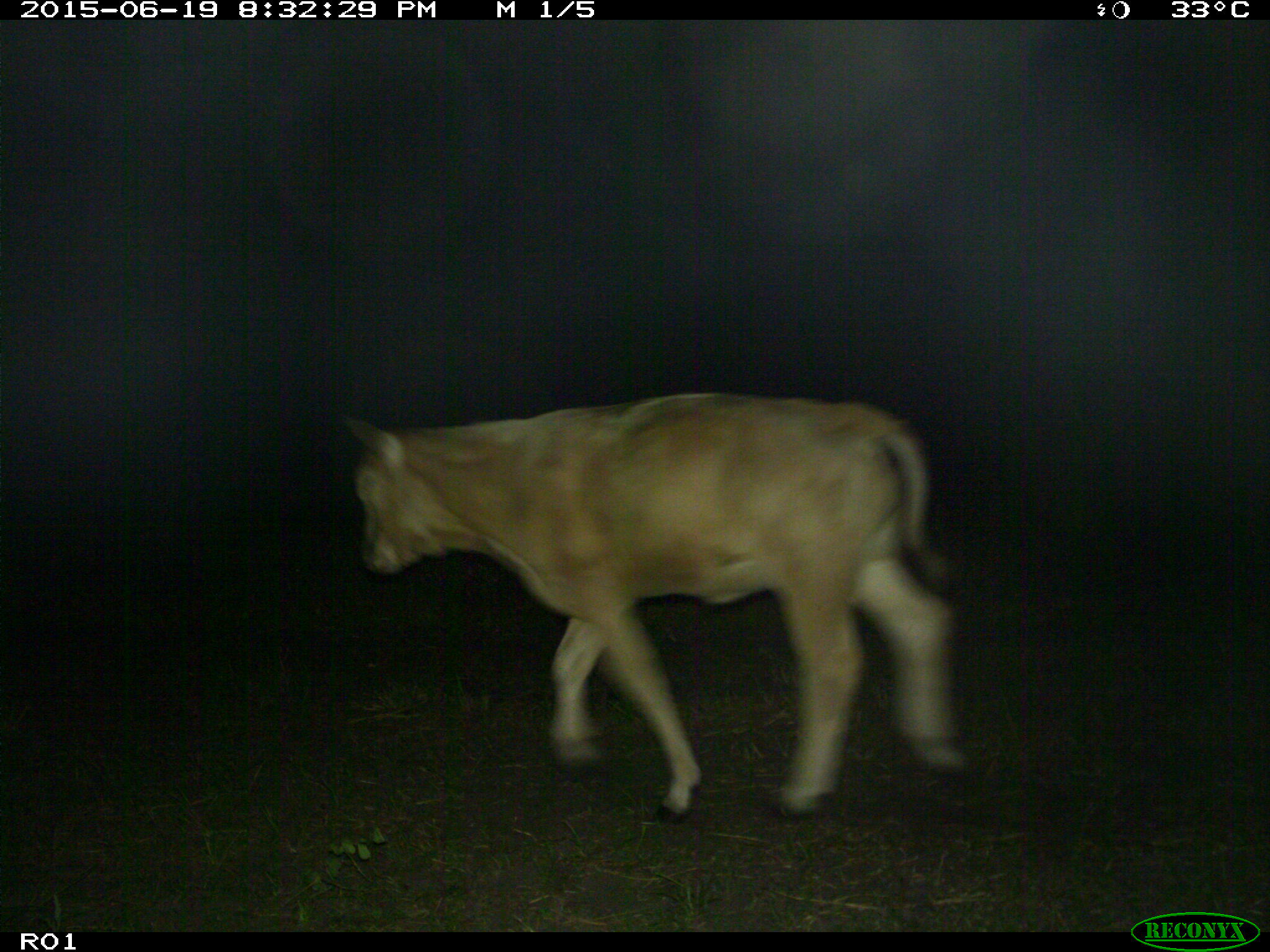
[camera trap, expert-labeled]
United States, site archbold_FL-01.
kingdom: Animalia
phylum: Chordata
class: Mammalia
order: Artiodactyla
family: Bovidae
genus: Bos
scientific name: Bos taurus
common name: domestic cow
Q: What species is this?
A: Bos taurus (domestic cow).